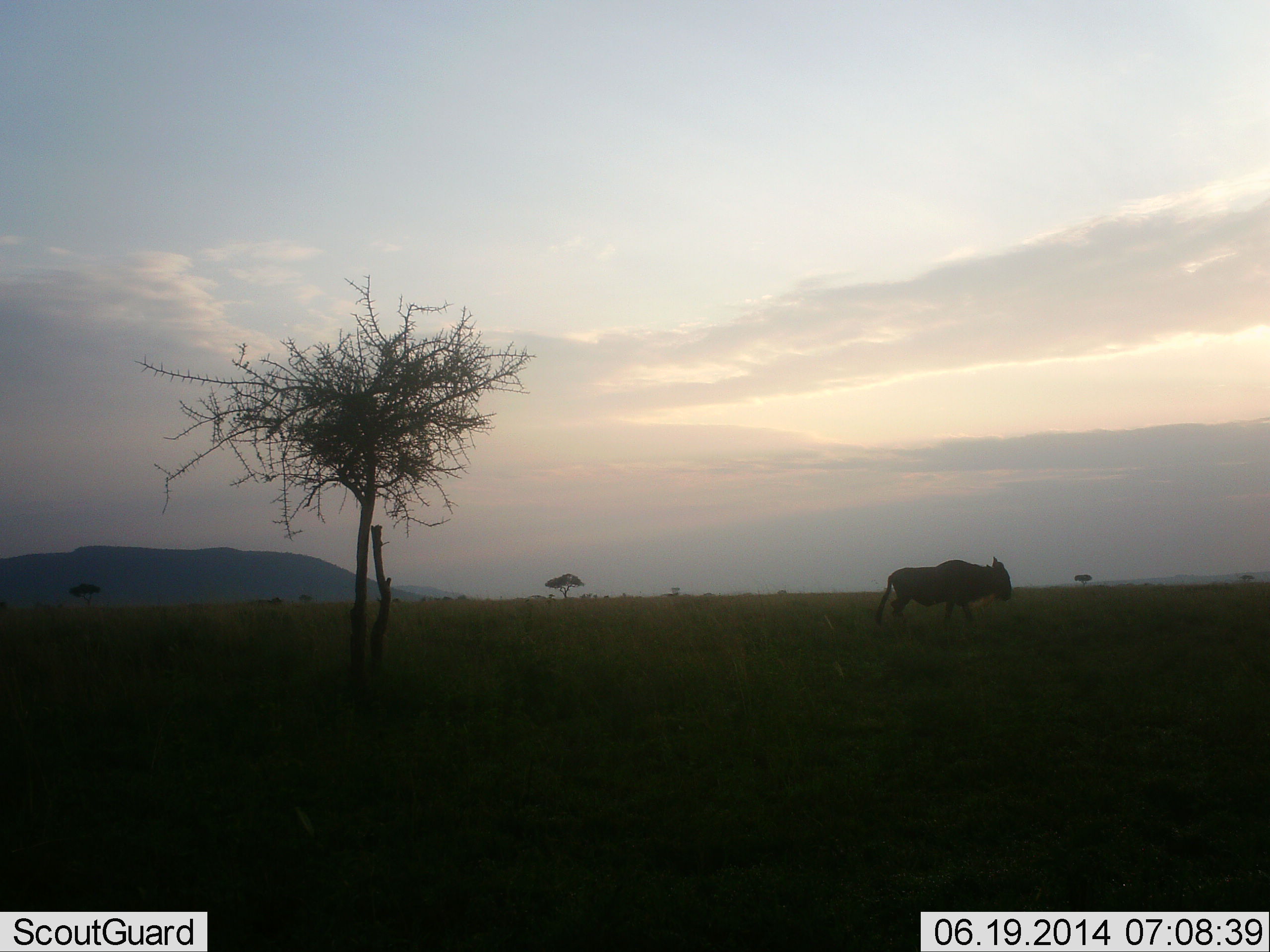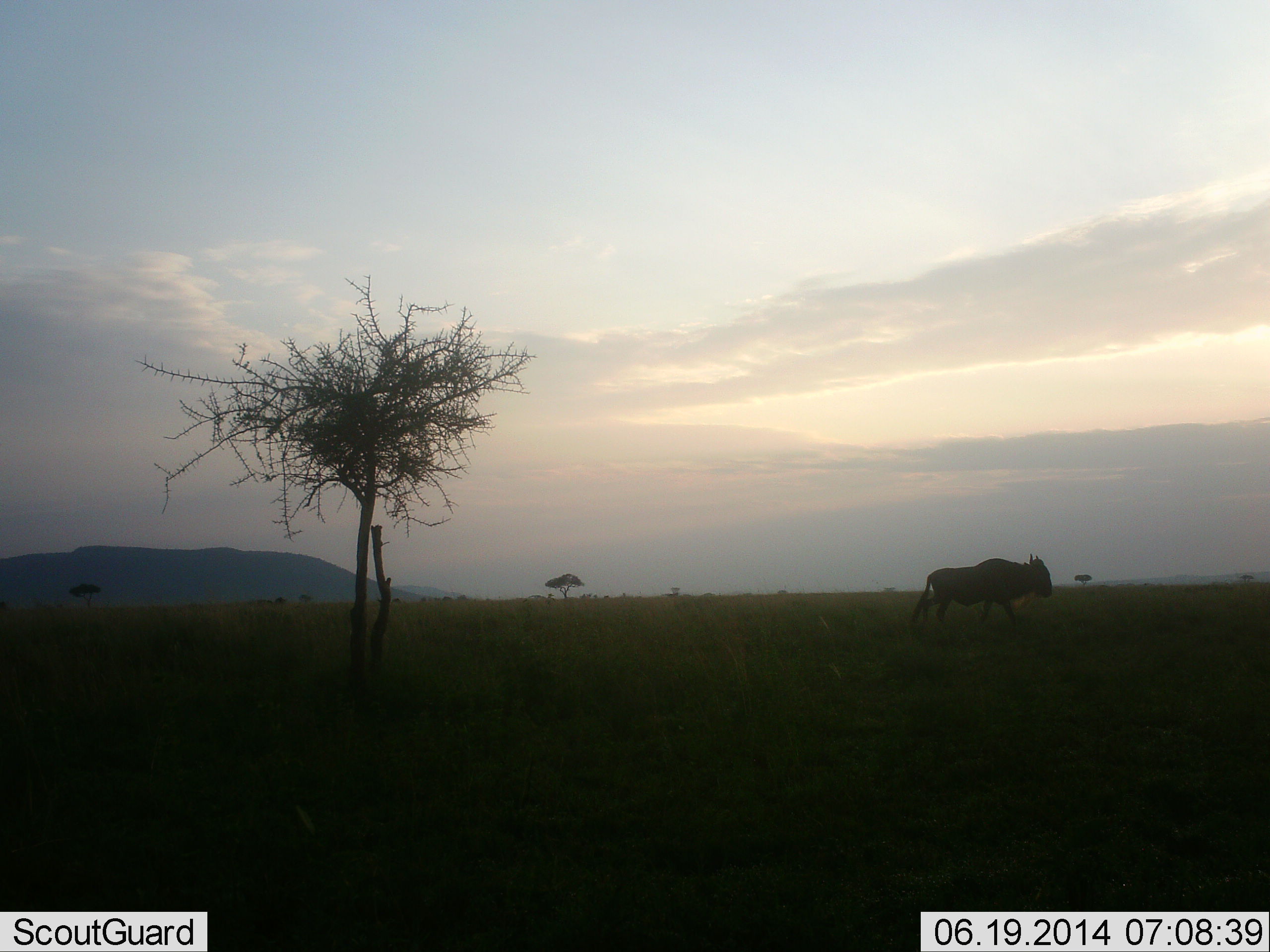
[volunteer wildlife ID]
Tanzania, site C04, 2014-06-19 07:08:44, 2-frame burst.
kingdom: Animalia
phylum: Chordata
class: Mammalia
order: Artiodactyla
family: Bovidae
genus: Connochaetes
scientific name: Connochaetes taurinus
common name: blue wildebeest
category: wildebeest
Wildebeest (blue wildebeest) (Connochaetes taurinus), count 1. Behavior (volunteer vote fractions): standing 0%, resting 0%, moving 100%, interacting 0%. Young present (vote fraction): 0%. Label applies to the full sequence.